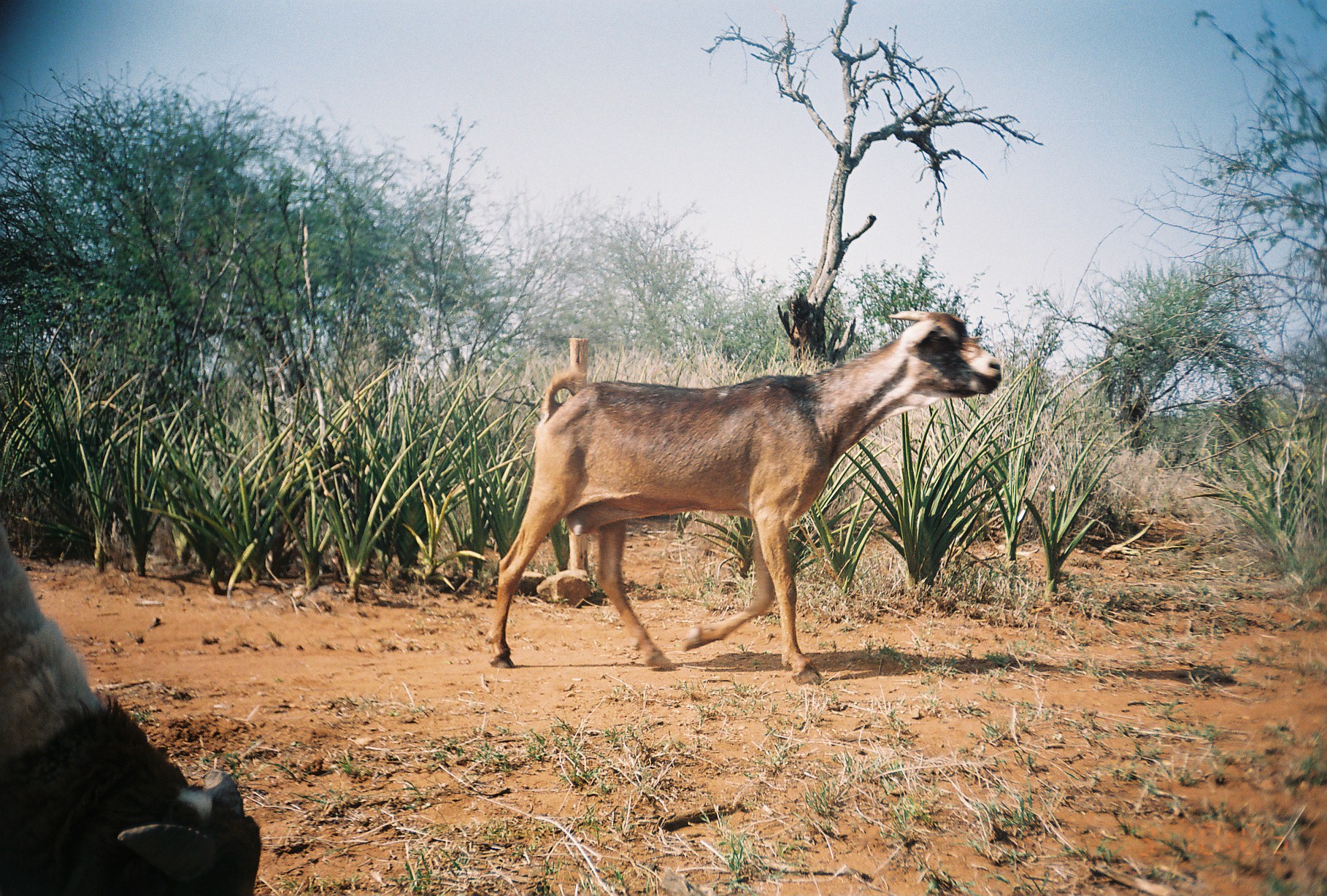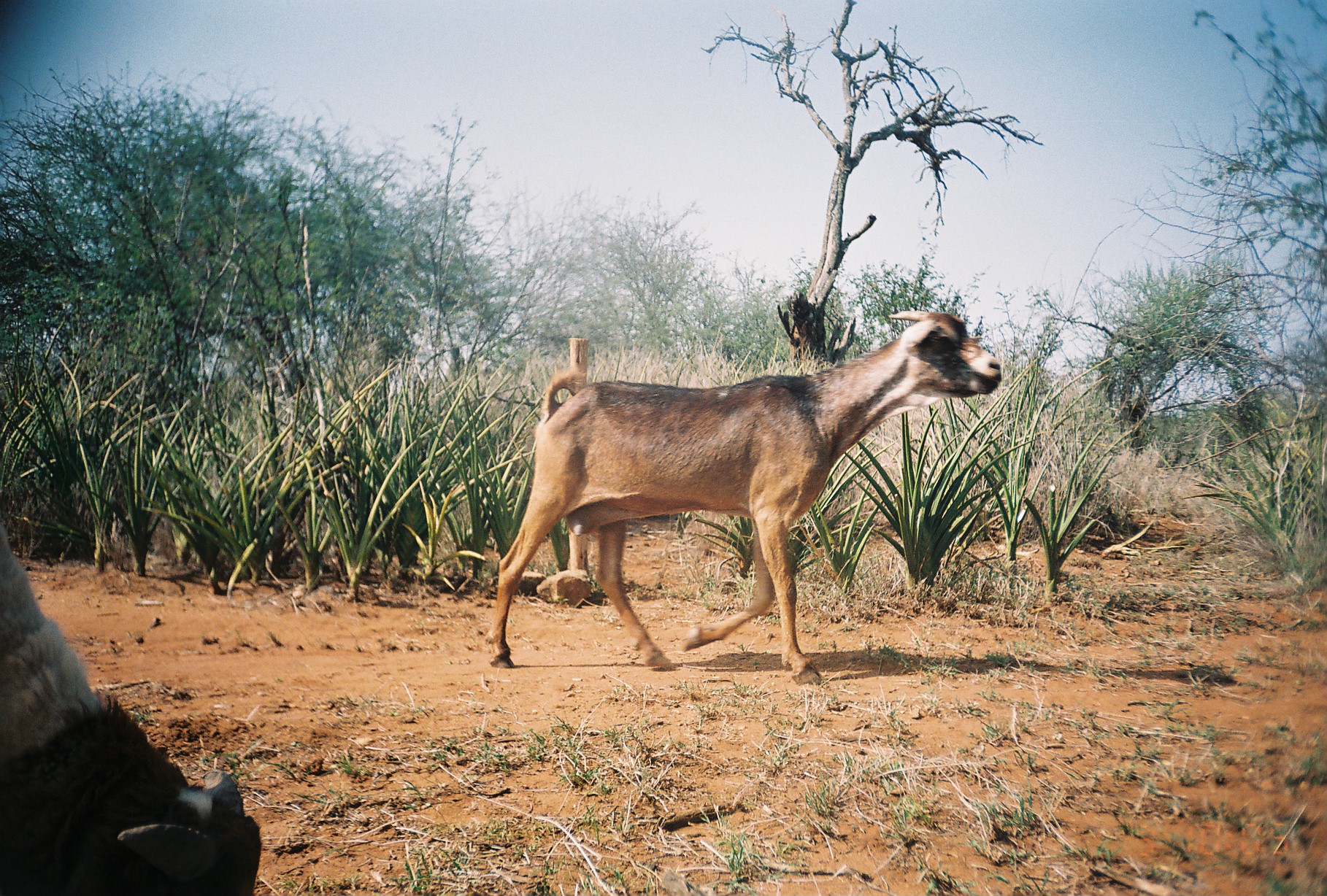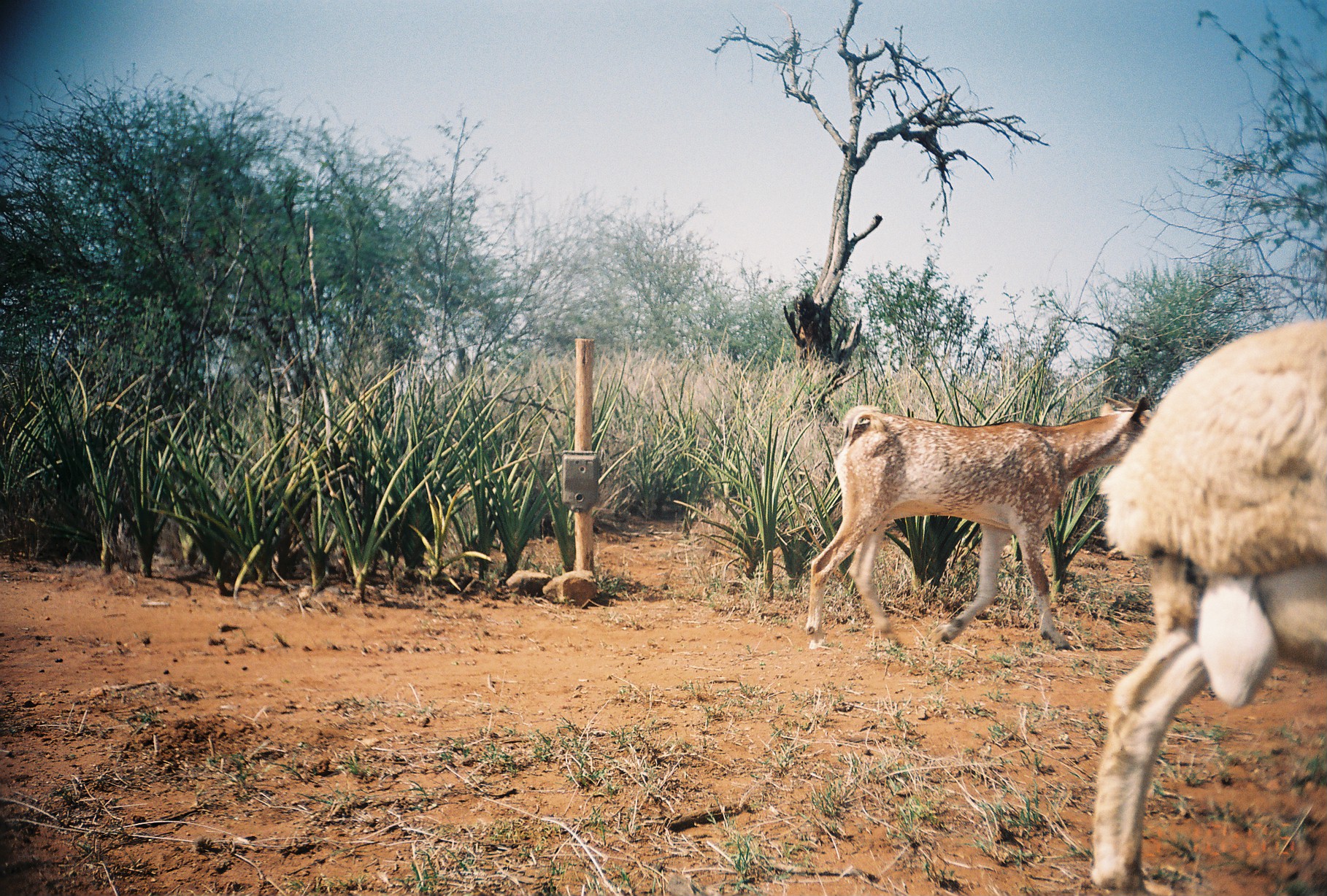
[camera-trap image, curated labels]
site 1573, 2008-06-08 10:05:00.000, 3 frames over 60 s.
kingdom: Animalia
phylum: Chordata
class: Mammalia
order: Artiodactyla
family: Bovidae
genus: Capra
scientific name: Capra aegagrus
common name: wild goat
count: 1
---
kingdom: Animalia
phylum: Chordata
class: Mammalia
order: Artiodactyla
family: Bovidae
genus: Ovis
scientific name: Ovis aries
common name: domestic sheep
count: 1